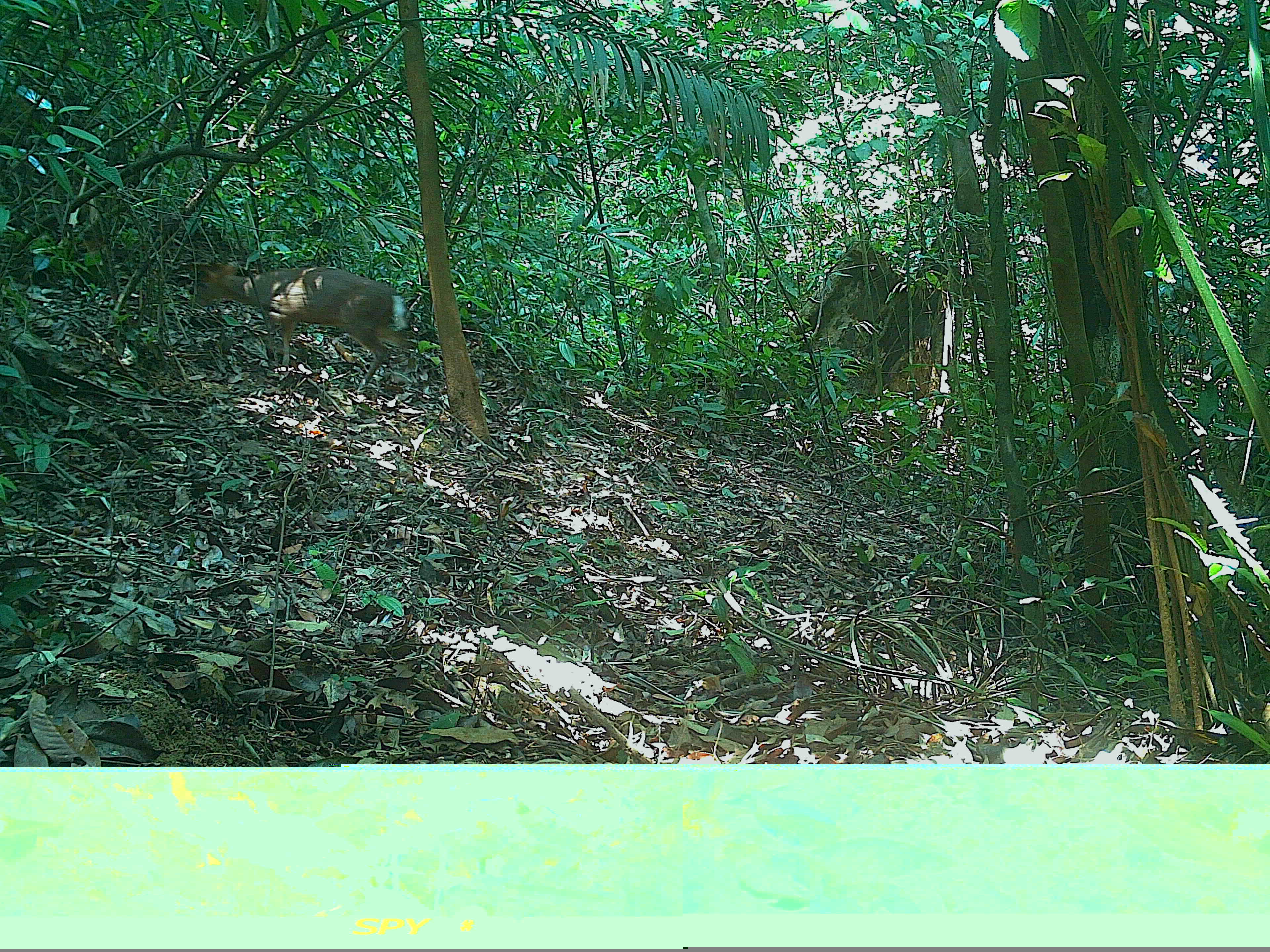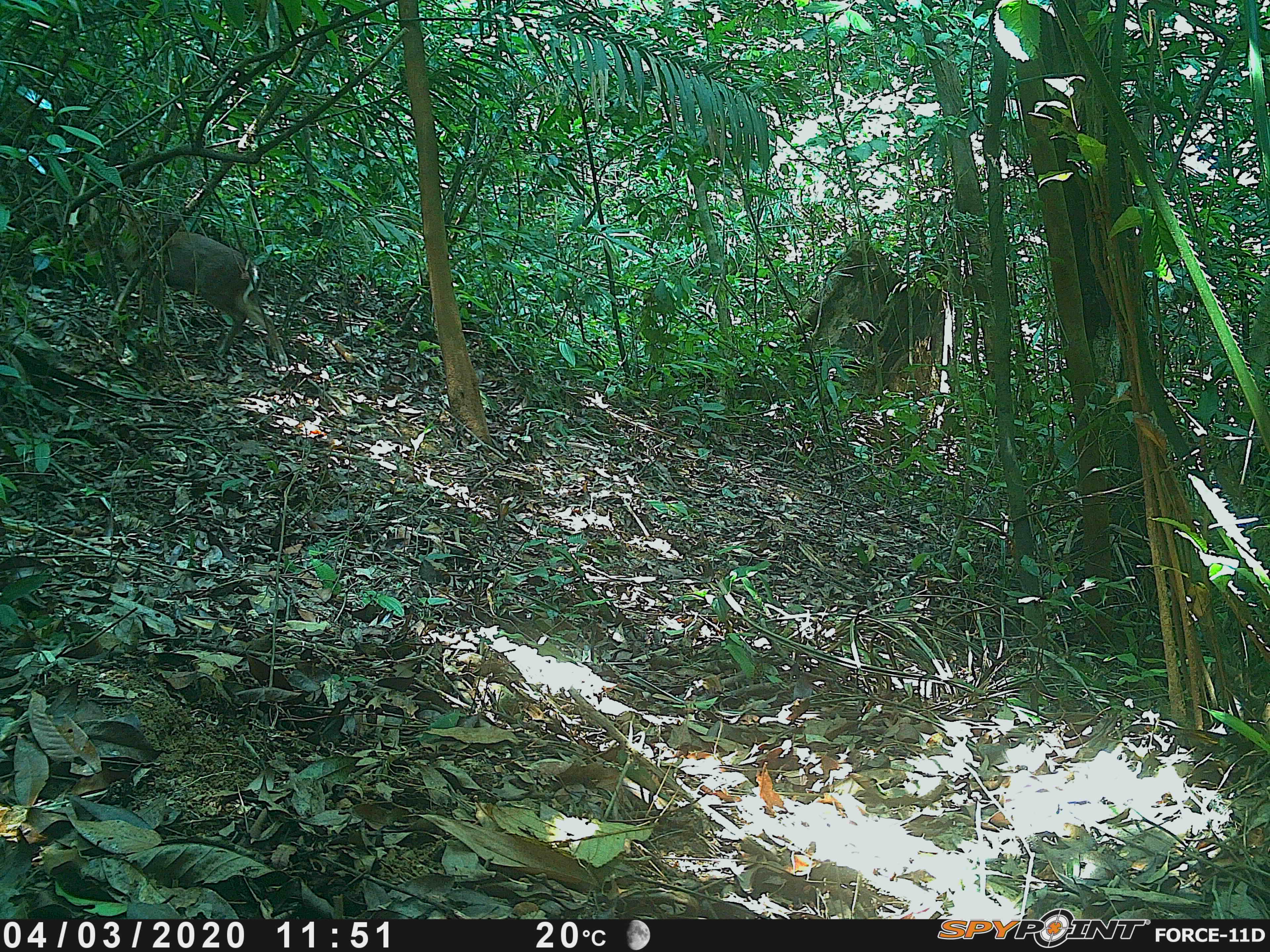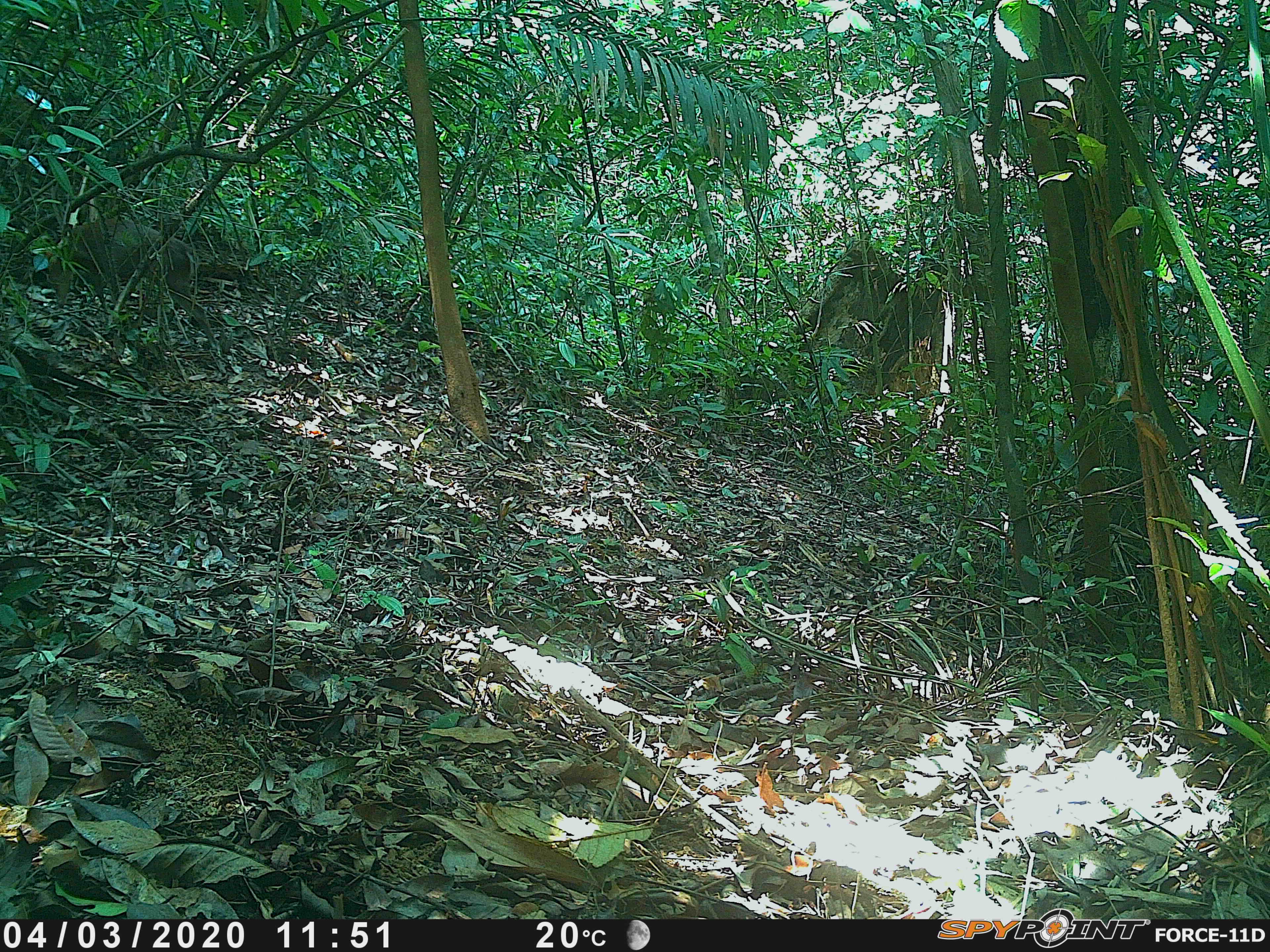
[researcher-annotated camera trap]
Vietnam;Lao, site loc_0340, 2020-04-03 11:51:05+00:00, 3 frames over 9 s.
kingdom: Animalia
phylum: Chordata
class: Mammalia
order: Artiodactyla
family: Cervidae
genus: Muntiacus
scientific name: Muntiacus rooseveltorum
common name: roosevelt's muntjac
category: roosevelts muntjac group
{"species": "roosevelts muntjac group (roosevelt's muntjac) (Muntiacus rooseveltorum)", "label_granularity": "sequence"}